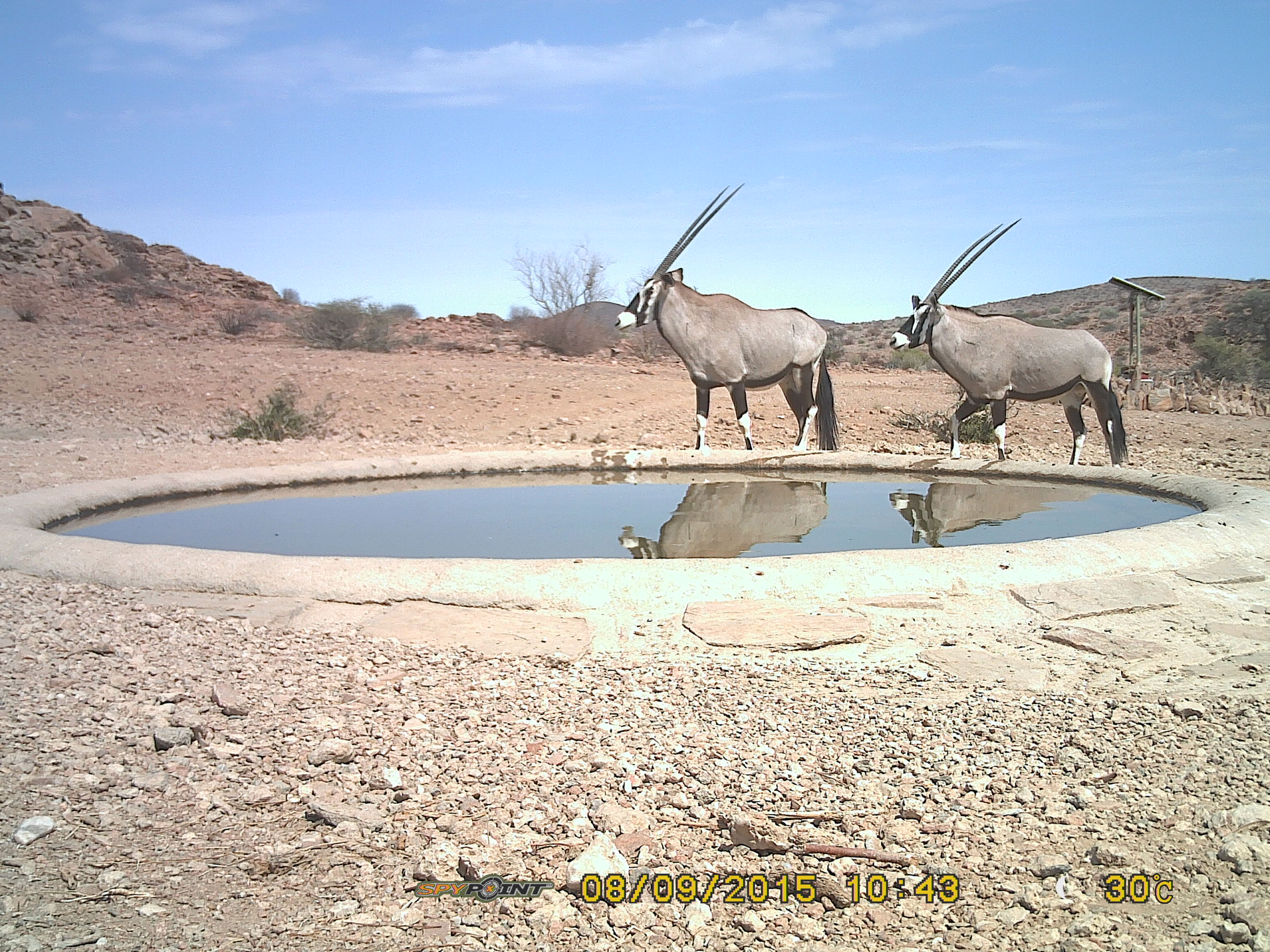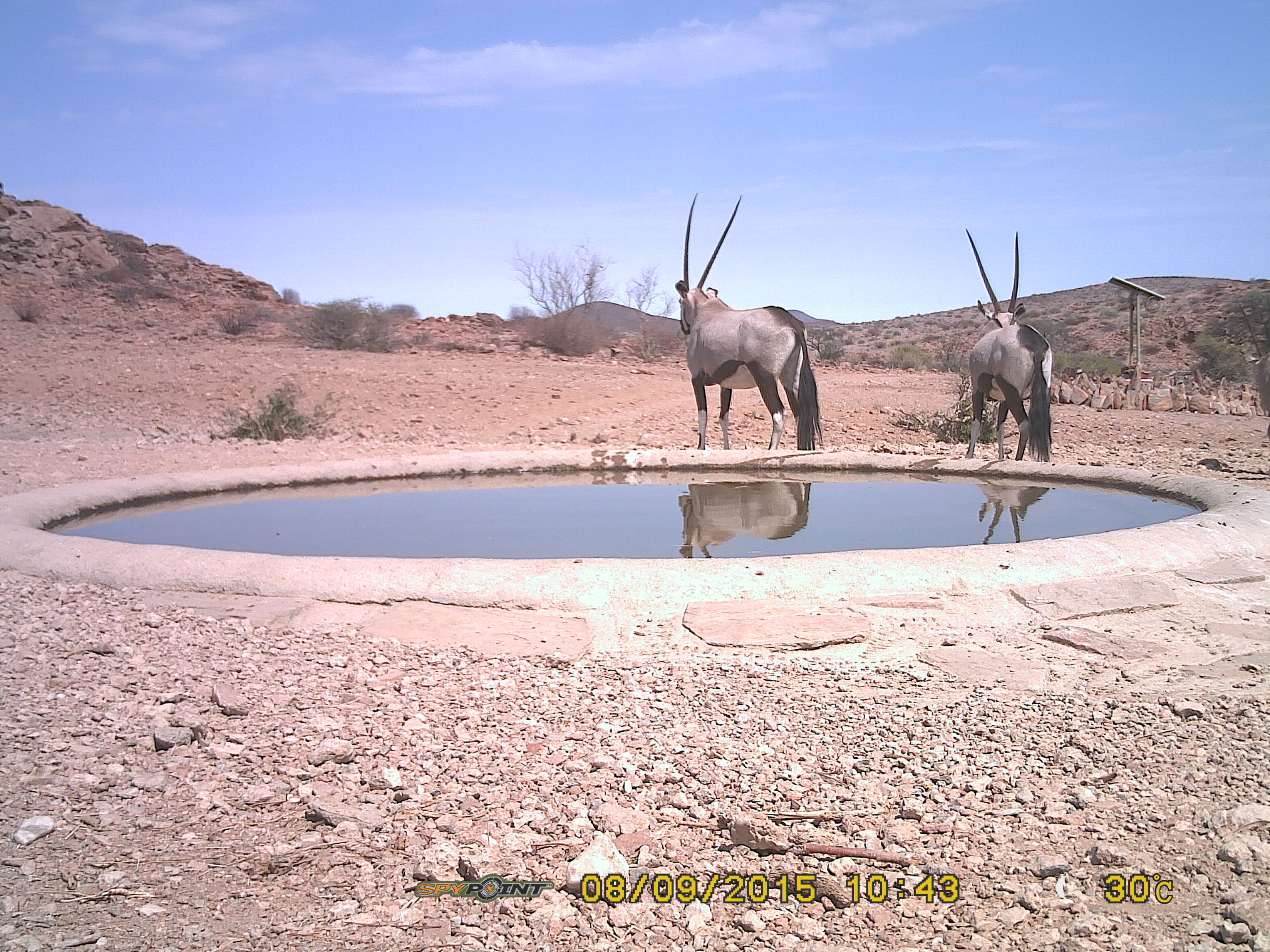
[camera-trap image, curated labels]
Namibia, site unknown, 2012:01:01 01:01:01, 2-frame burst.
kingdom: Animalia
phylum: Chordata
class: Mammalia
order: Artiodactyla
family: Bovidae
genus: Oryx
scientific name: Oryx gazella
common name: gemsbok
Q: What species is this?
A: Oryx gazella (gemsbok).